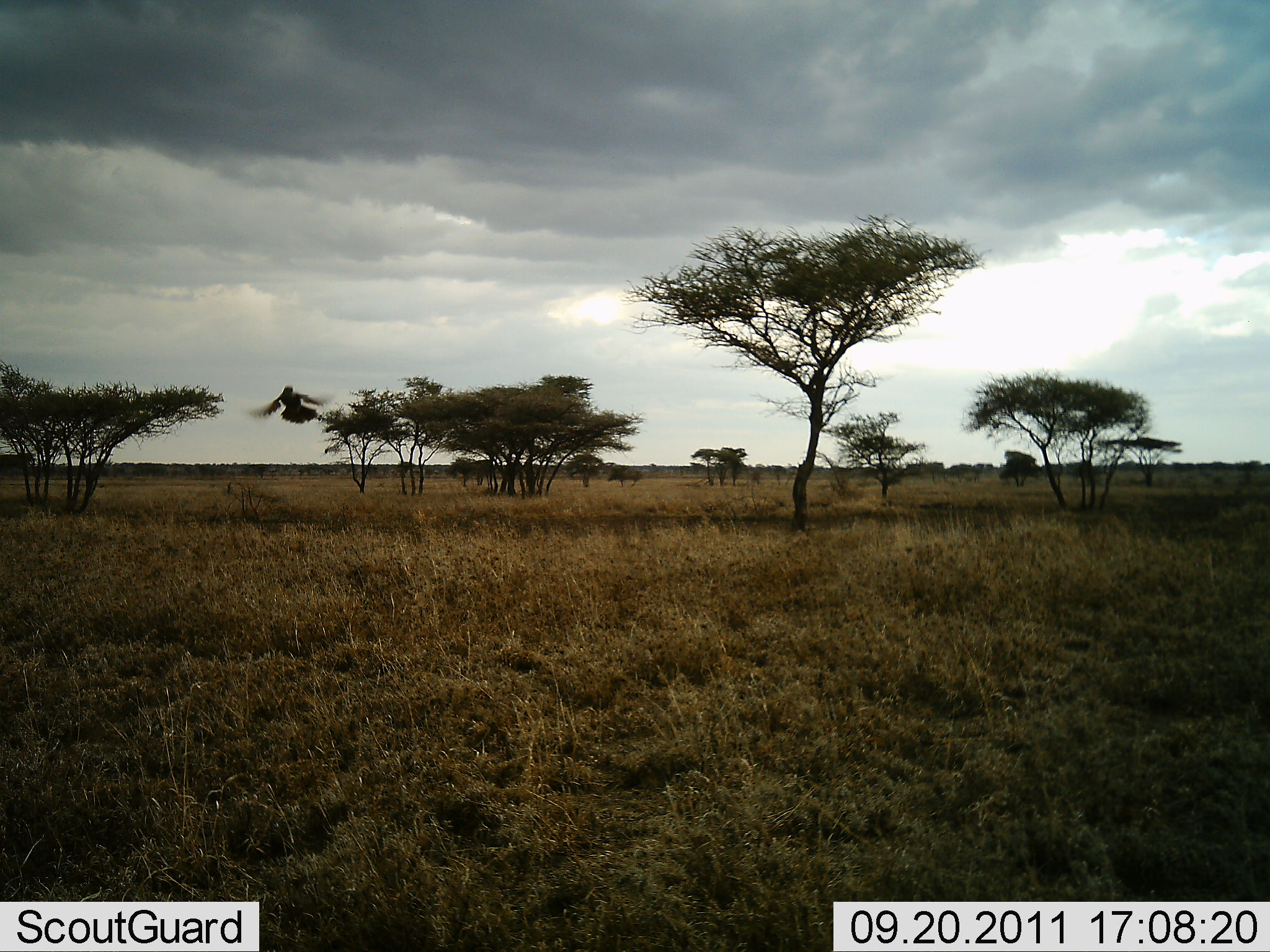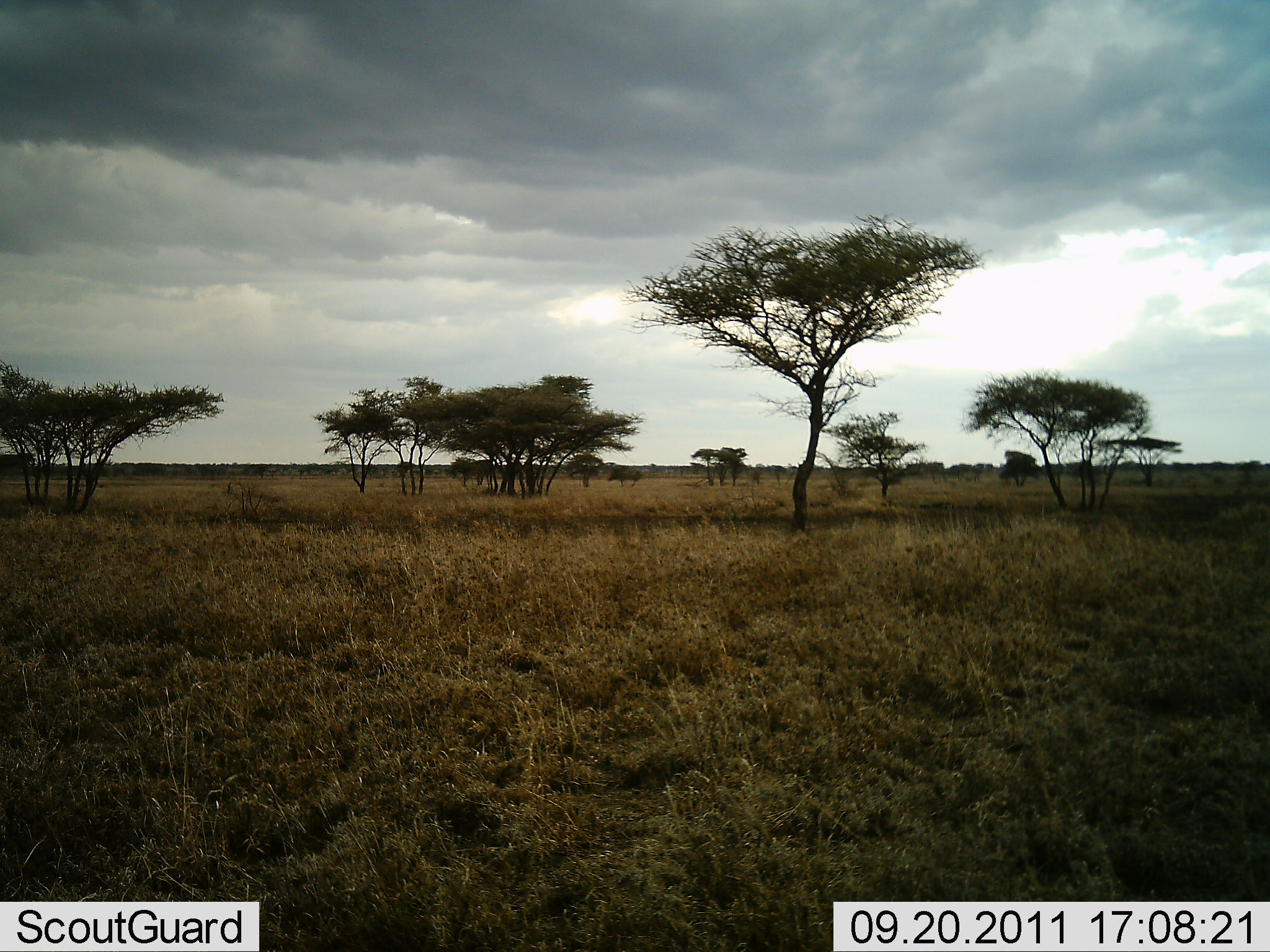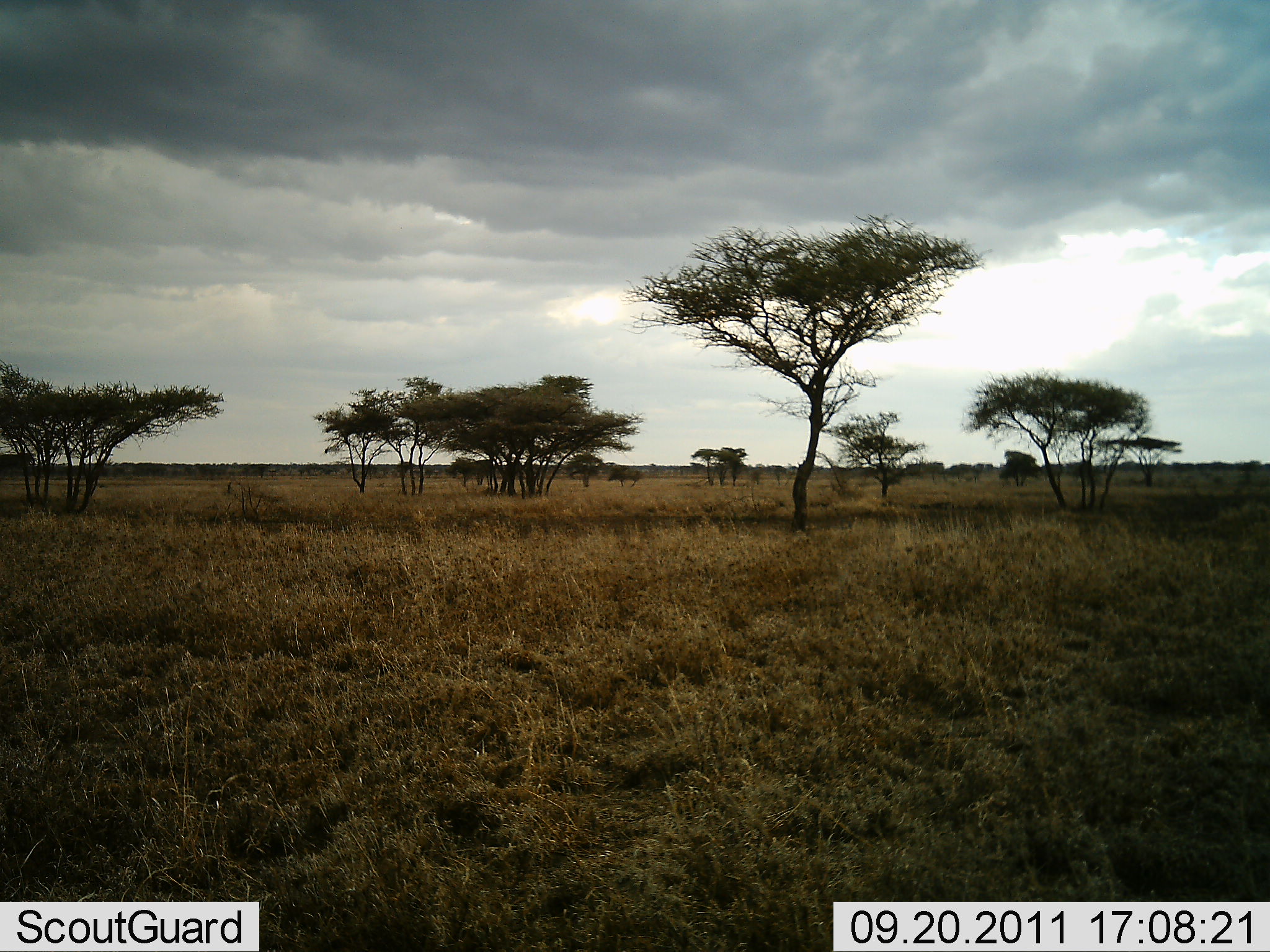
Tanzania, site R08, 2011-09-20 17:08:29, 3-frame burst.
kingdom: Animalia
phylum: Chordata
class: Aves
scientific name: Aves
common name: bird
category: otherbird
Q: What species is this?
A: Otherbird (bird) (Aves).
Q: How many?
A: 1.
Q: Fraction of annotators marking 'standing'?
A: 0%.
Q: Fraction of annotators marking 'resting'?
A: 0%.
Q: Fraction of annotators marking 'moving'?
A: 100%.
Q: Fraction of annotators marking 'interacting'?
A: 0%.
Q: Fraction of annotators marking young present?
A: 0%.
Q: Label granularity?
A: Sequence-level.